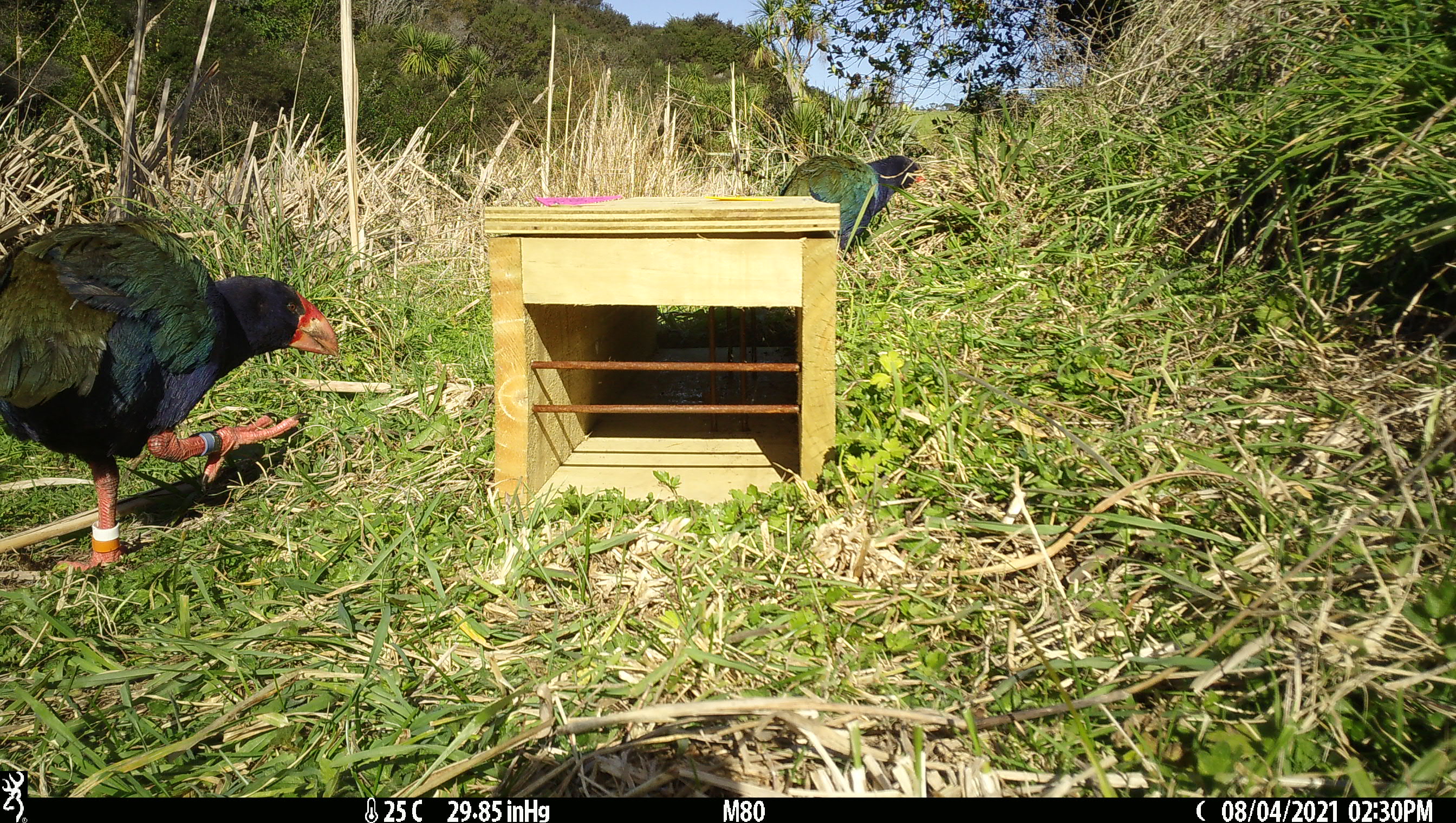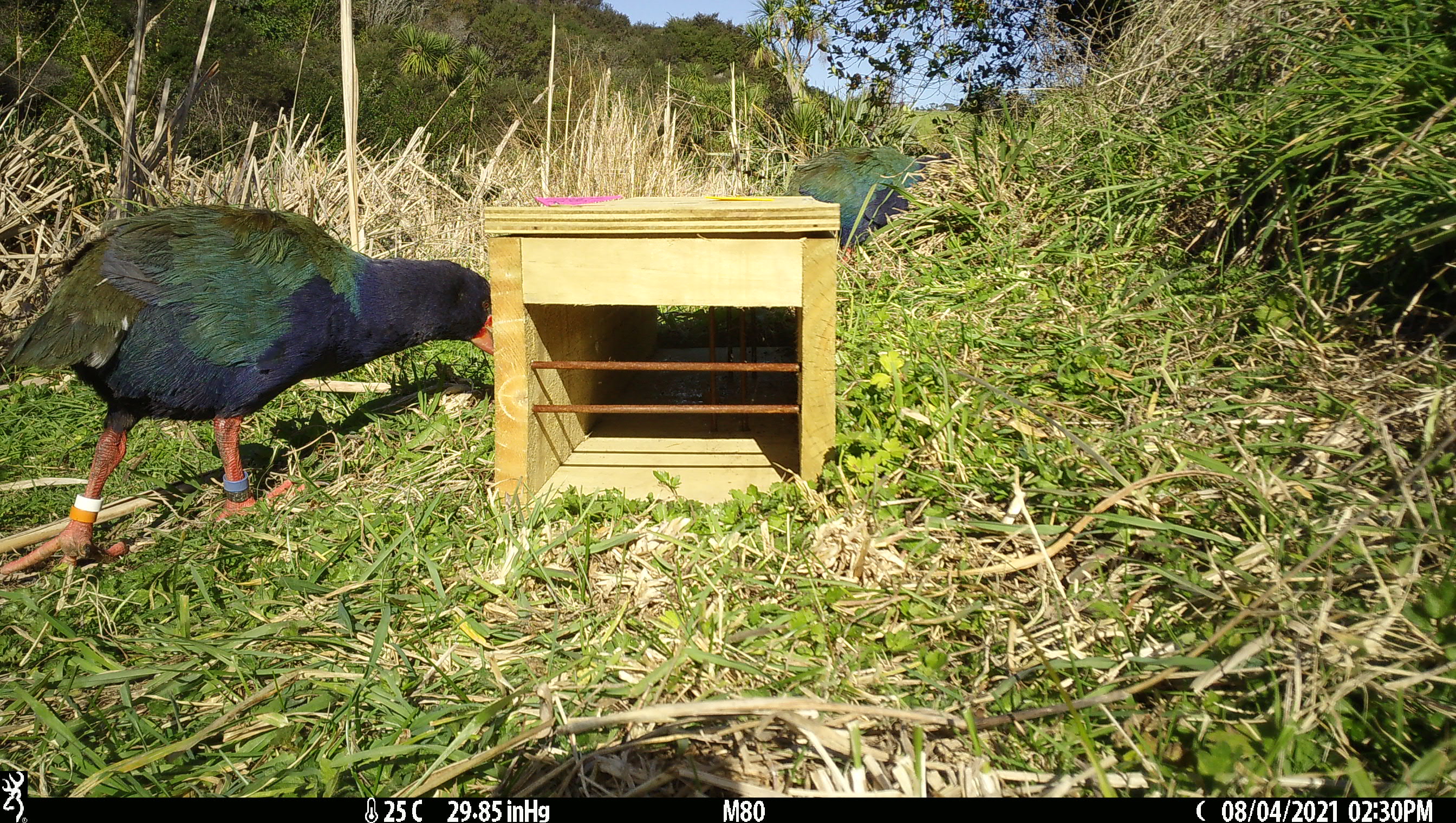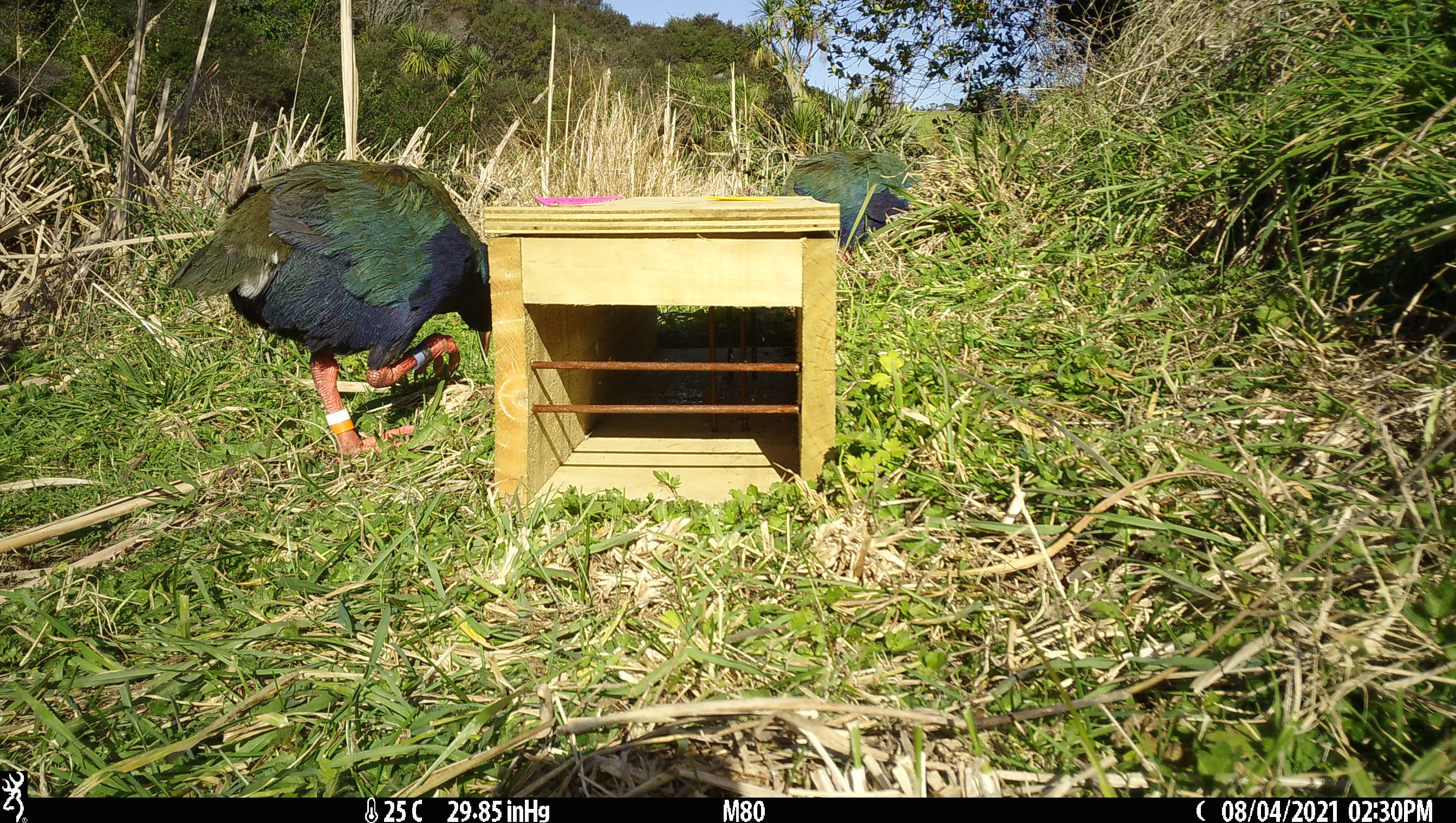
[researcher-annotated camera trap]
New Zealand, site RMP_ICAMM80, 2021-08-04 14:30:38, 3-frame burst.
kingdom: Animalia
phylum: Chordata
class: Aves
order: Gruiformes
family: Rallidae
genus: Porphyrio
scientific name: Porphyrio mantelli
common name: takahe